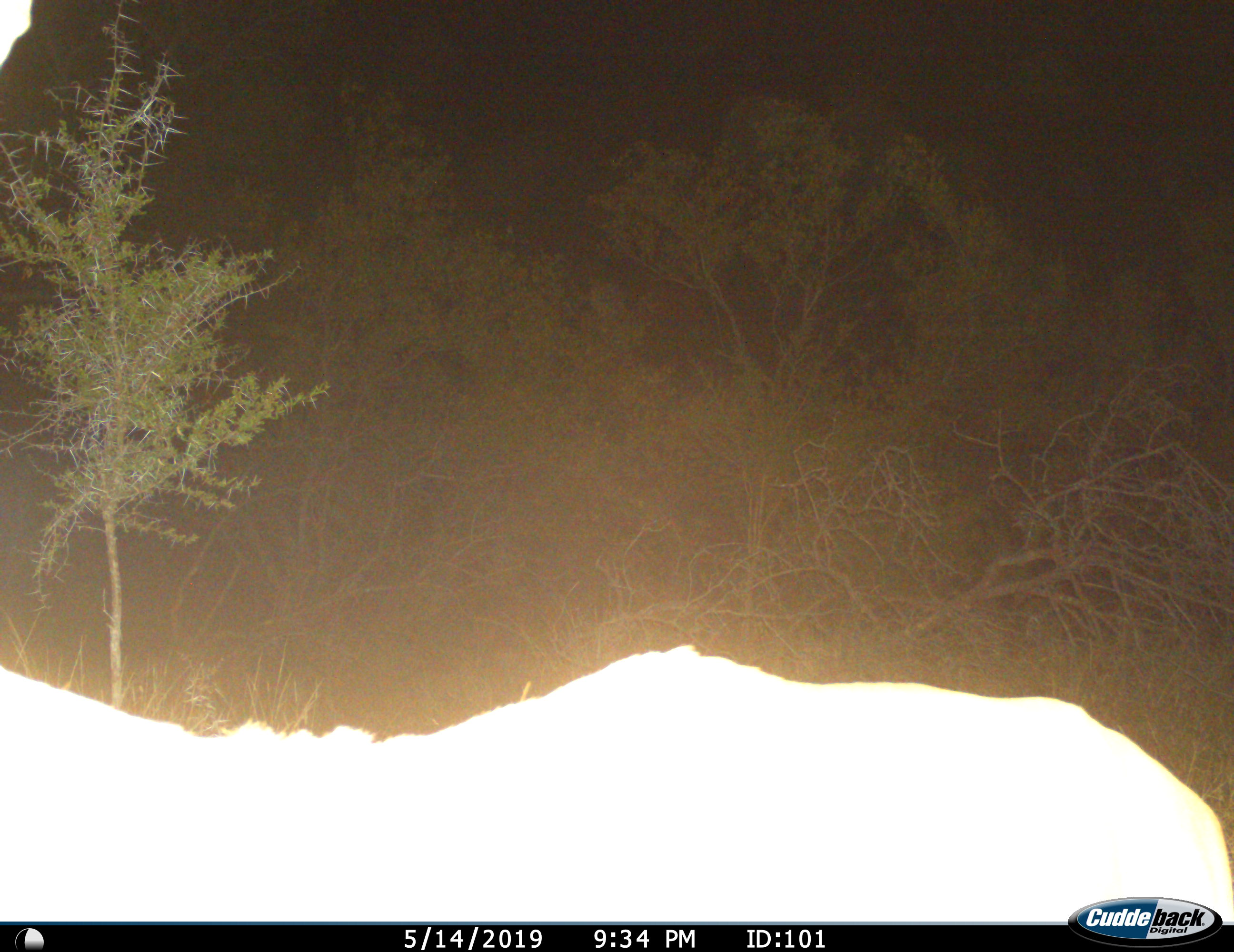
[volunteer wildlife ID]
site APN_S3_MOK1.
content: unidentified animal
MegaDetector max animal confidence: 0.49